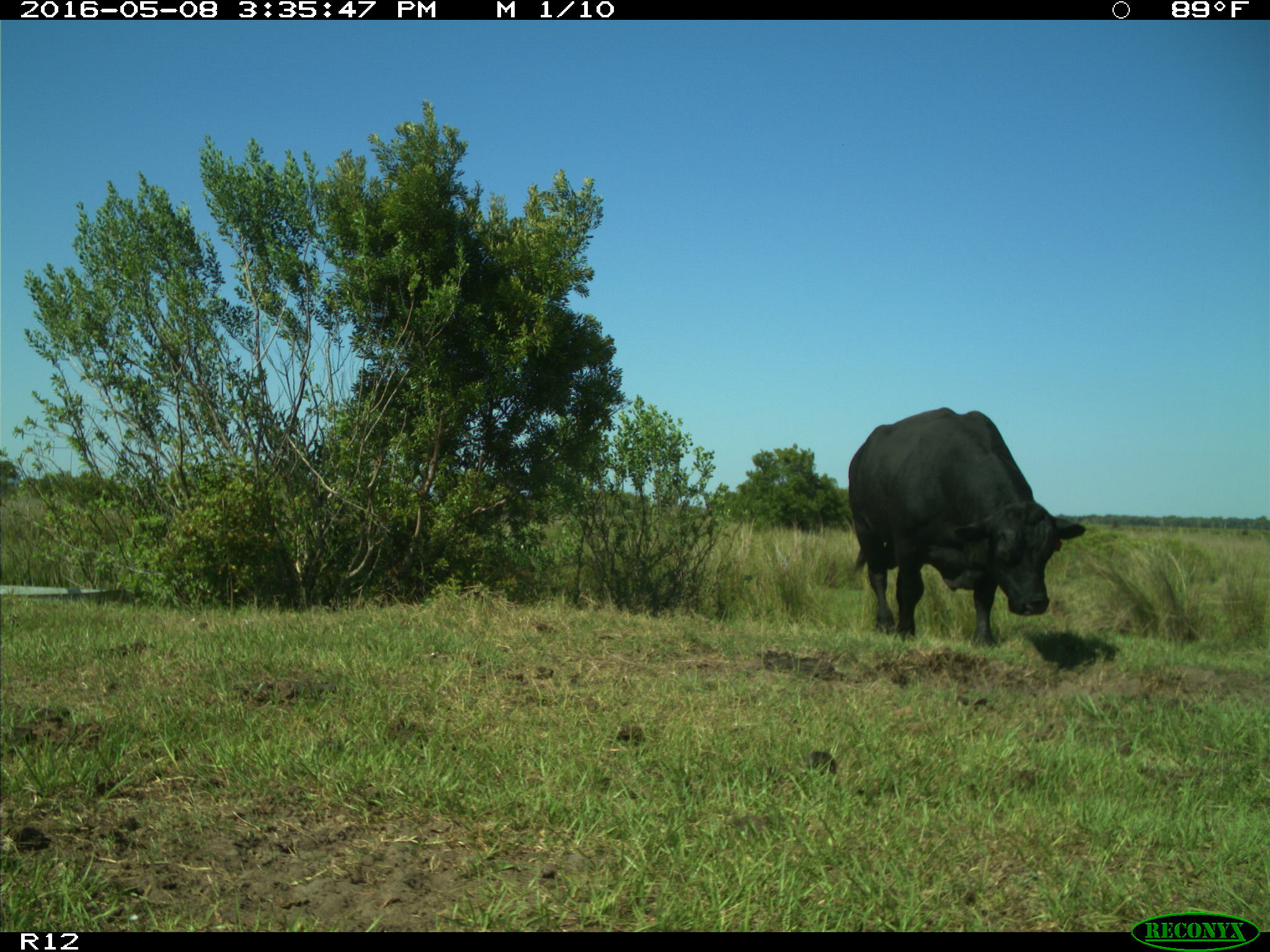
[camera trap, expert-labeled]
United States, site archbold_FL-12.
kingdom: Animalia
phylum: Chordata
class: Mammalia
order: Artiodactyla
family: Bovidae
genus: Bos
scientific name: Bos taurus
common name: domestic cow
Bos taurus (domestic cow).